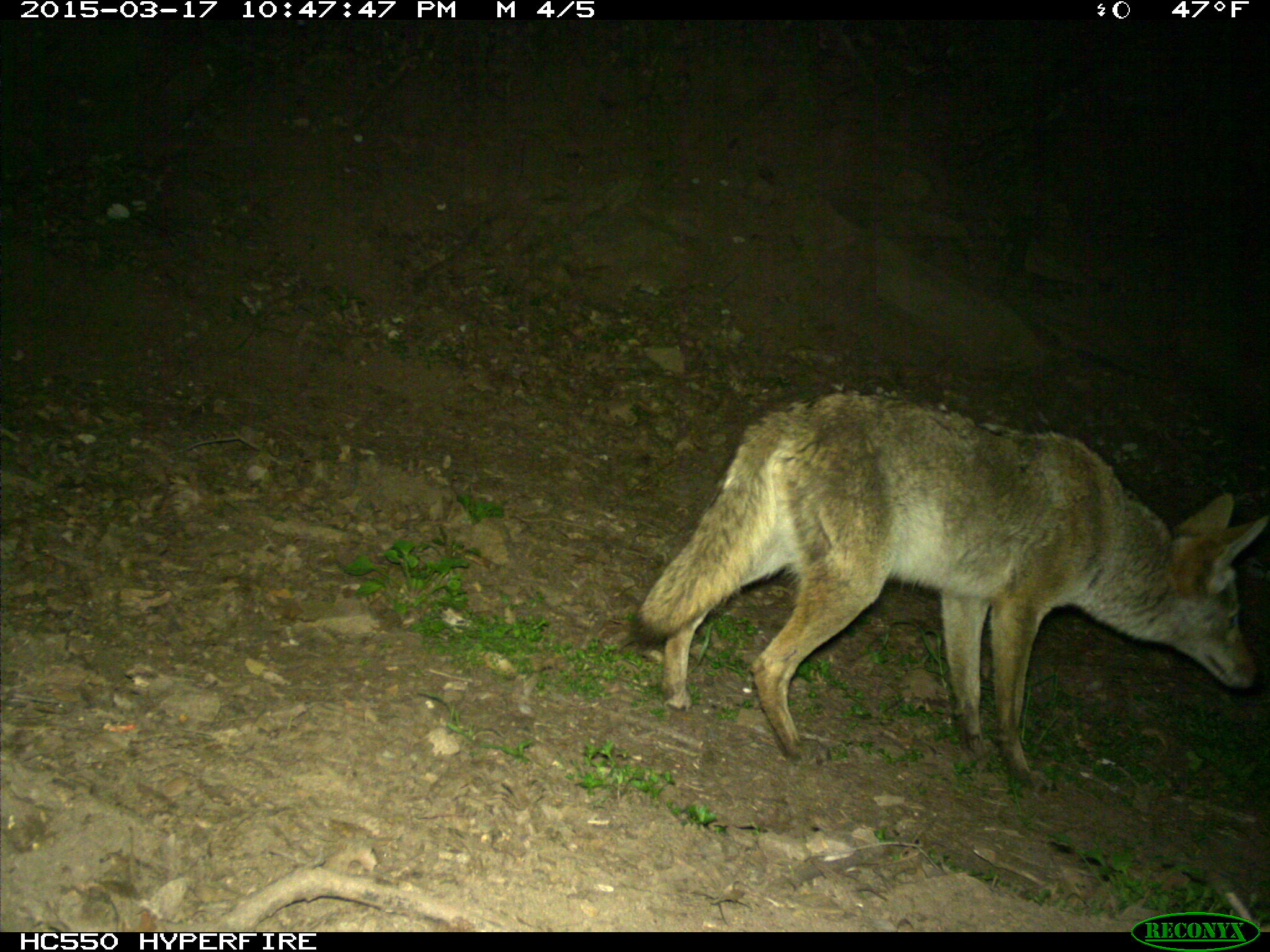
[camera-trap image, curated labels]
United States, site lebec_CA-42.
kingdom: Animalia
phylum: Chordata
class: Mammalia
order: Carnivora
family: Canidae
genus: Canis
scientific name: Canis latrans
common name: coyote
Canis latrans (coyote).